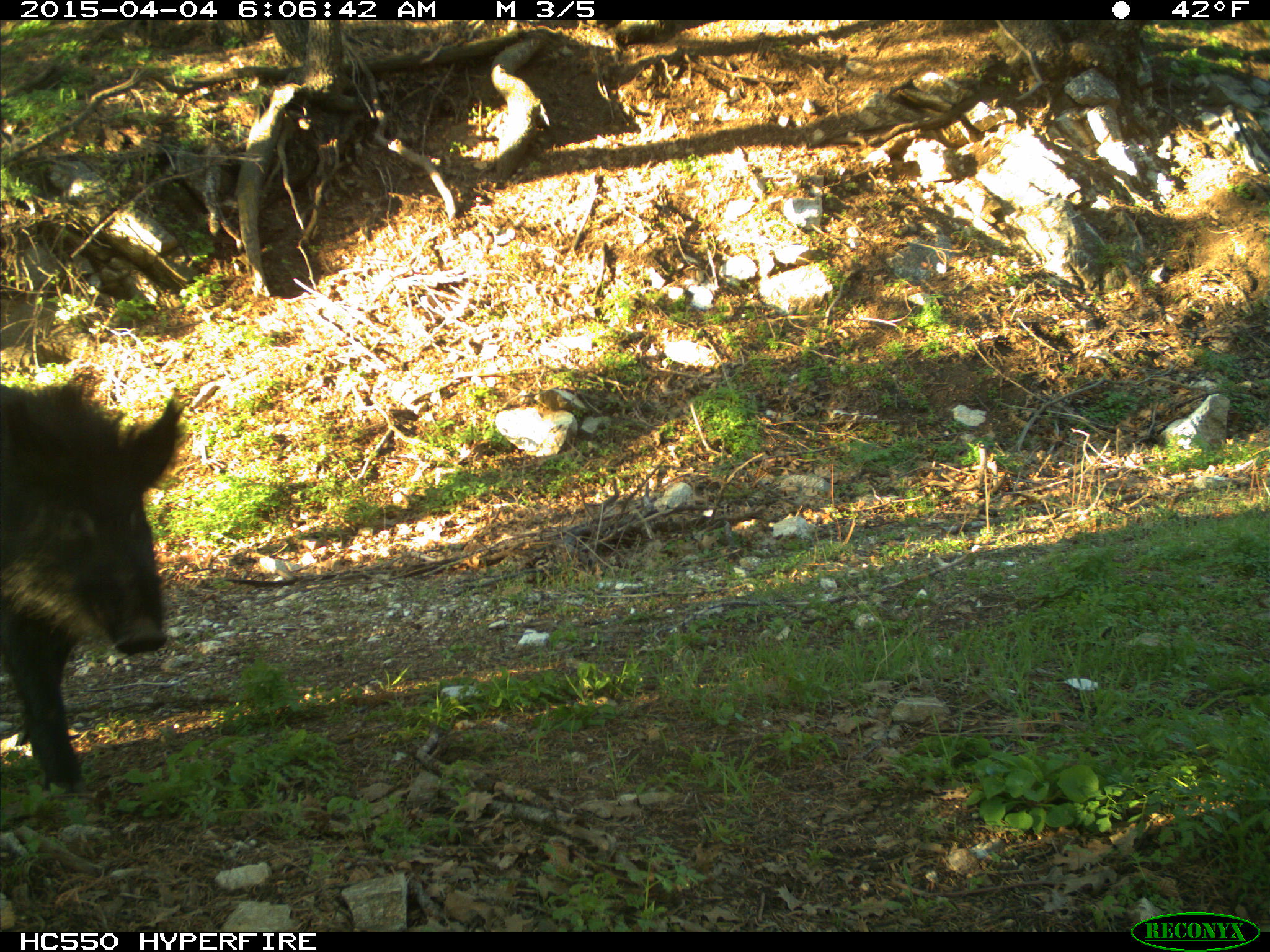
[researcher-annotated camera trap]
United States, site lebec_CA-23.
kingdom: Animalia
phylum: Chordata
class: Mammalia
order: Artiodactyla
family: Suidae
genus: Sus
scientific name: Sus scrofa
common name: wild boar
Sus scrofa (wild boar).